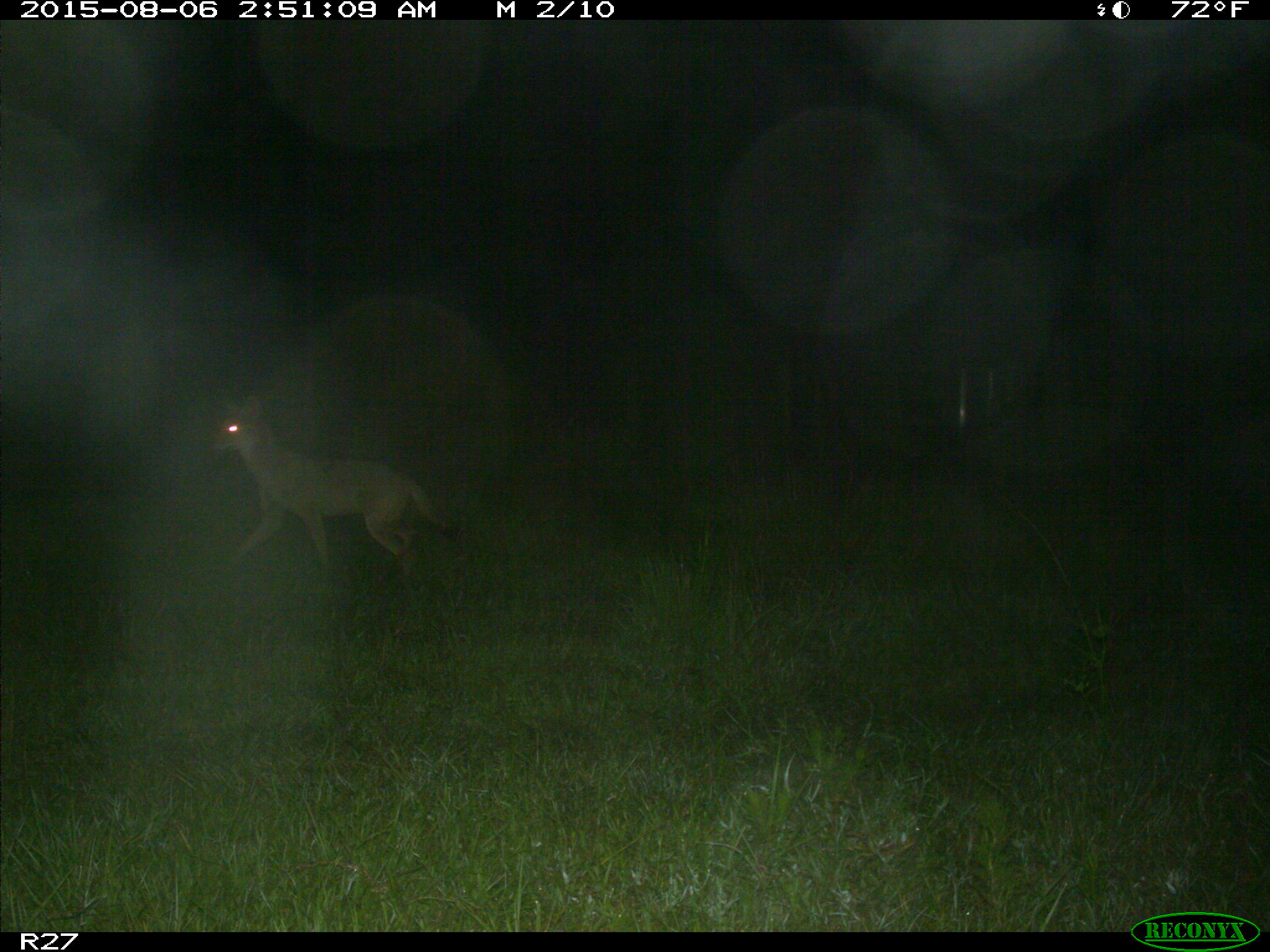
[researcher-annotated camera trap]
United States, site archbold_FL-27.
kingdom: Animalia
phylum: Chordata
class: Mammalia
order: Carnivora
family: Canidae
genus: Canis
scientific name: Canis latrans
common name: coyote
Canis latrans (coyote).